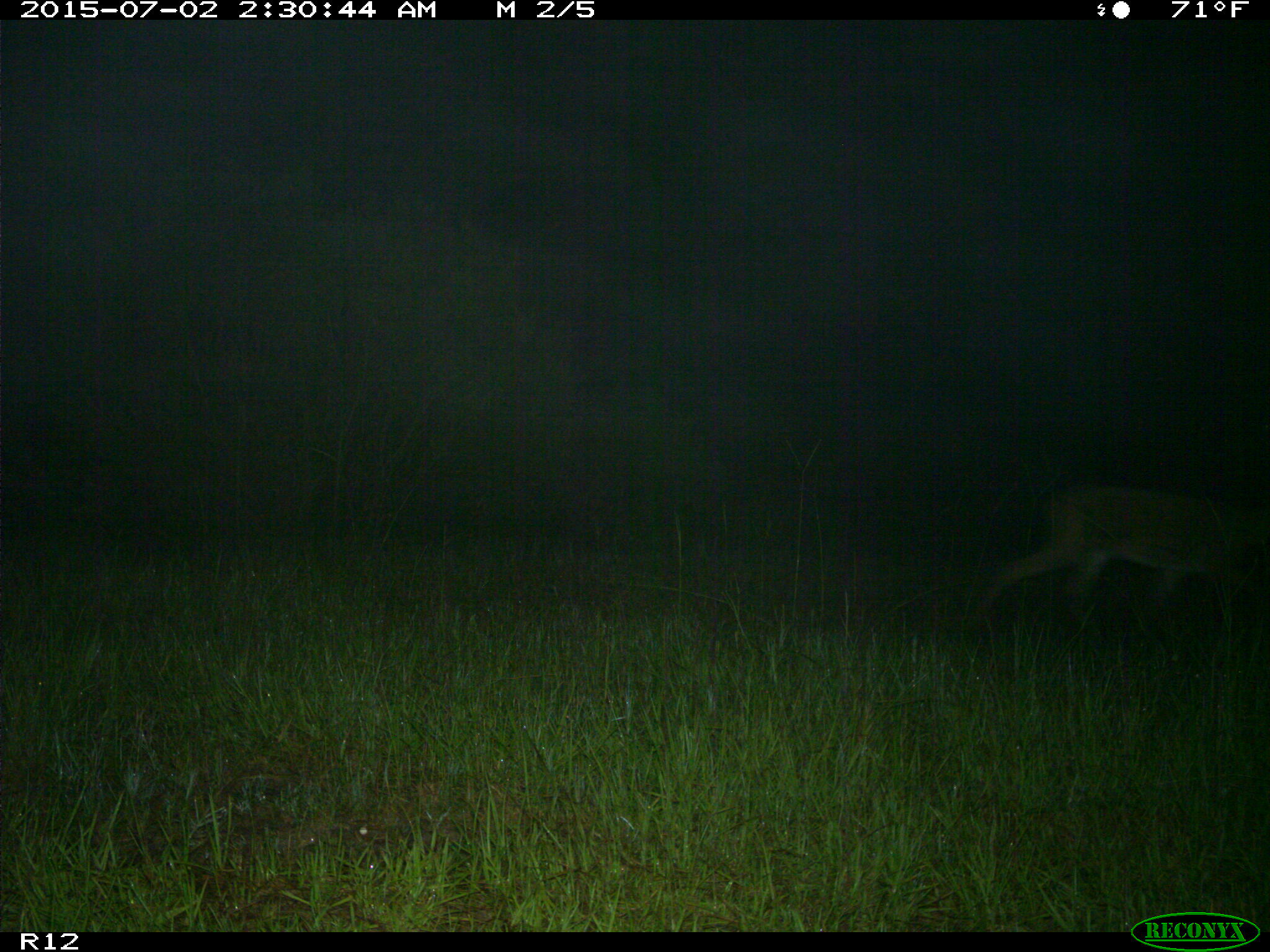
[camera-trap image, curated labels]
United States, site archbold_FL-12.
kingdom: Animalia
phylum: Chordata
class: Mammalia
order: Artiodactyla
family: Cervidae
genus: Odocoileus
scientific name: Odocoileus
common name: deer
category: unidentified deer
Unidentified deer (deer) (Odocoileus).